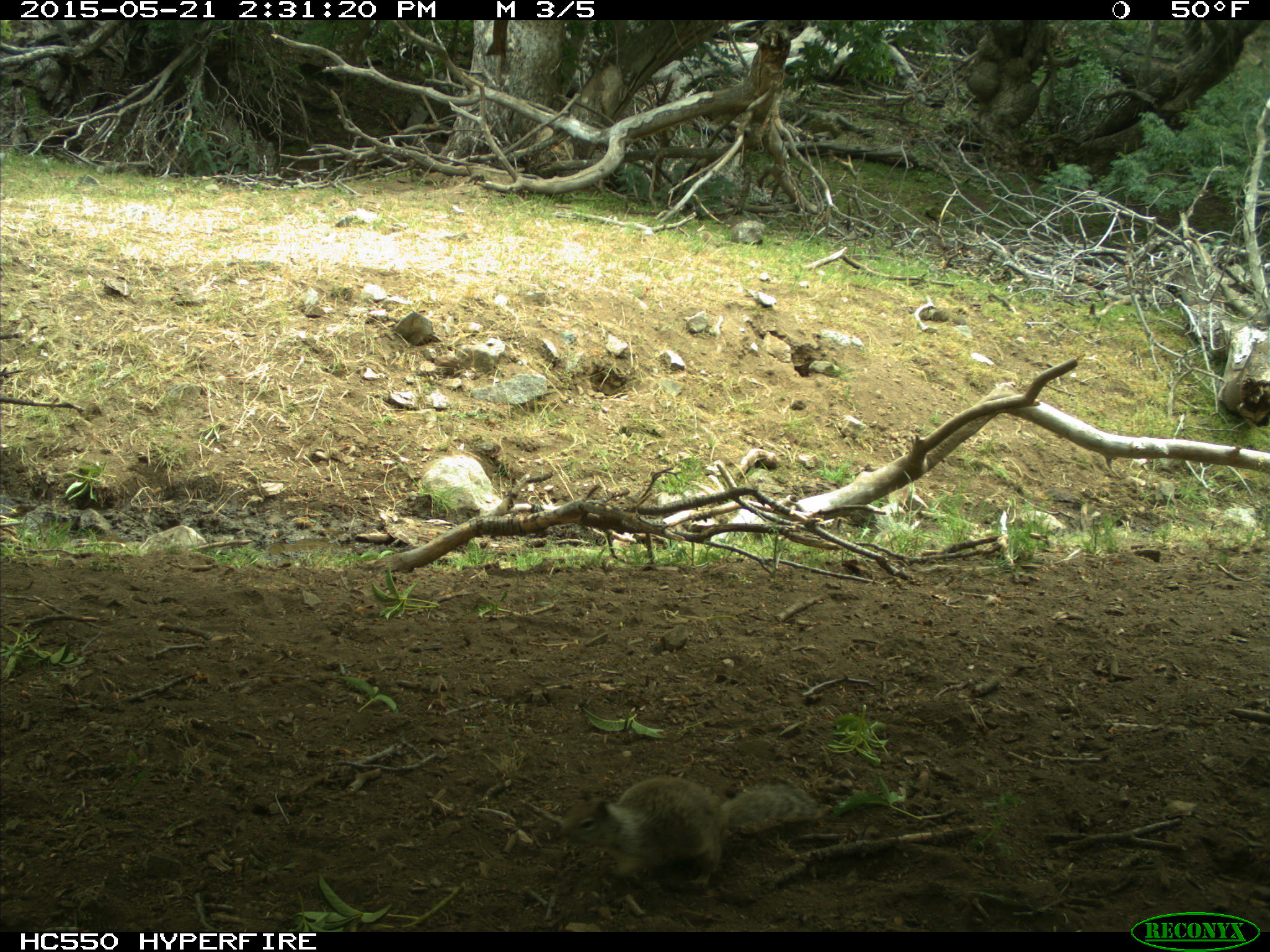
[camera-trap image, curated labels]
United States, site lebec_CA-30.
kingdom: Animalia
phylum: Chordata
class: Mammalia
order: Rodentia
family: Sciuridae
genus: Otospermophilus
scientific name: Otospermophilus beecheyi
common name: california ground squirrel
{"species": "Otospermophilus beecheyi (california ground squirrel)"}